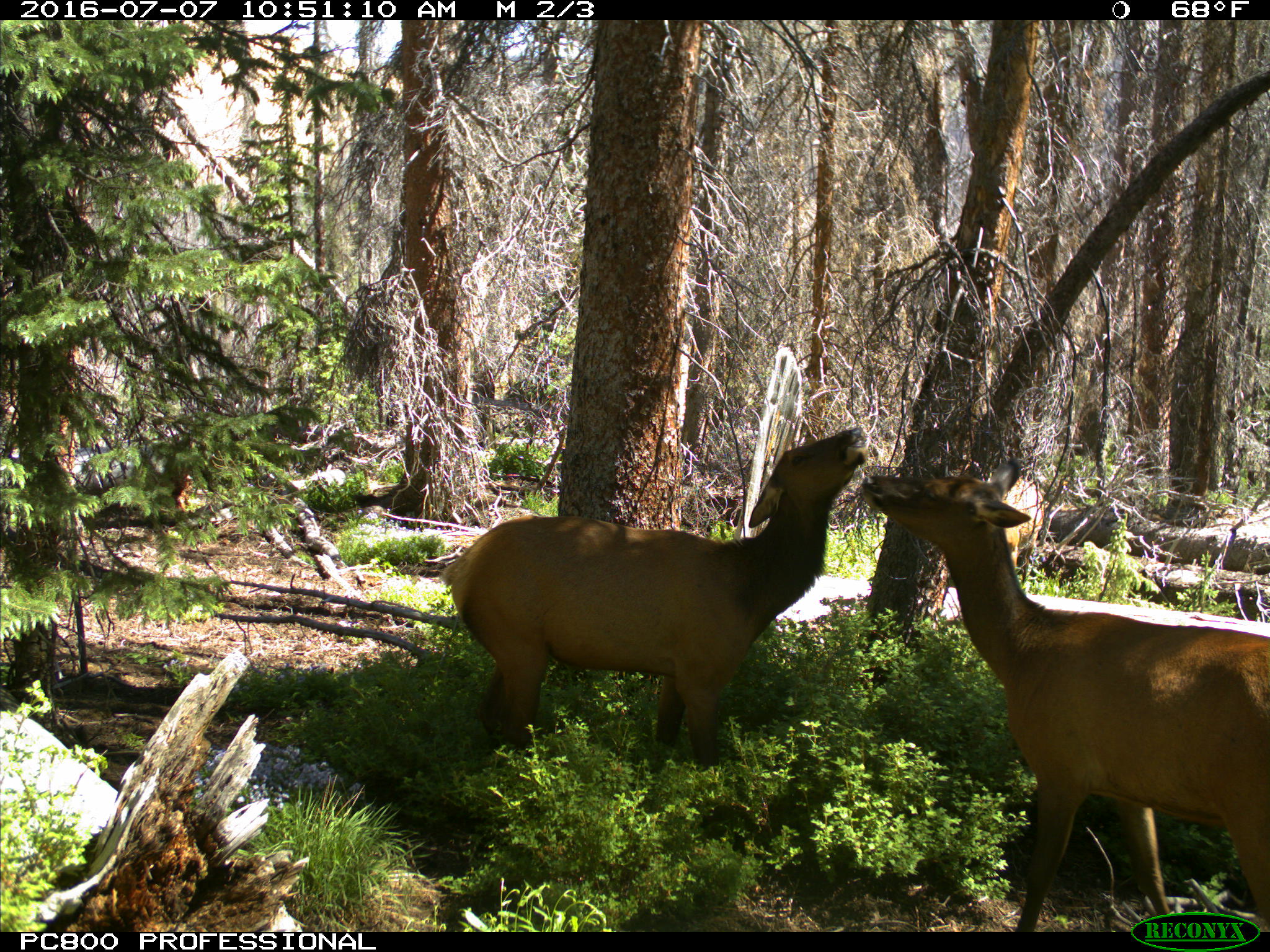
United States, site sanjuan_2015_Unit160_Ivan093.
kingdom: Animalia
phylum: Chordata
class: Mammalia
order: Artiodactyla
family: Cervidae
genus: Cervus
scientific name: Cervus elaphus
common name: red deer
Cervus elaphus (red deer).